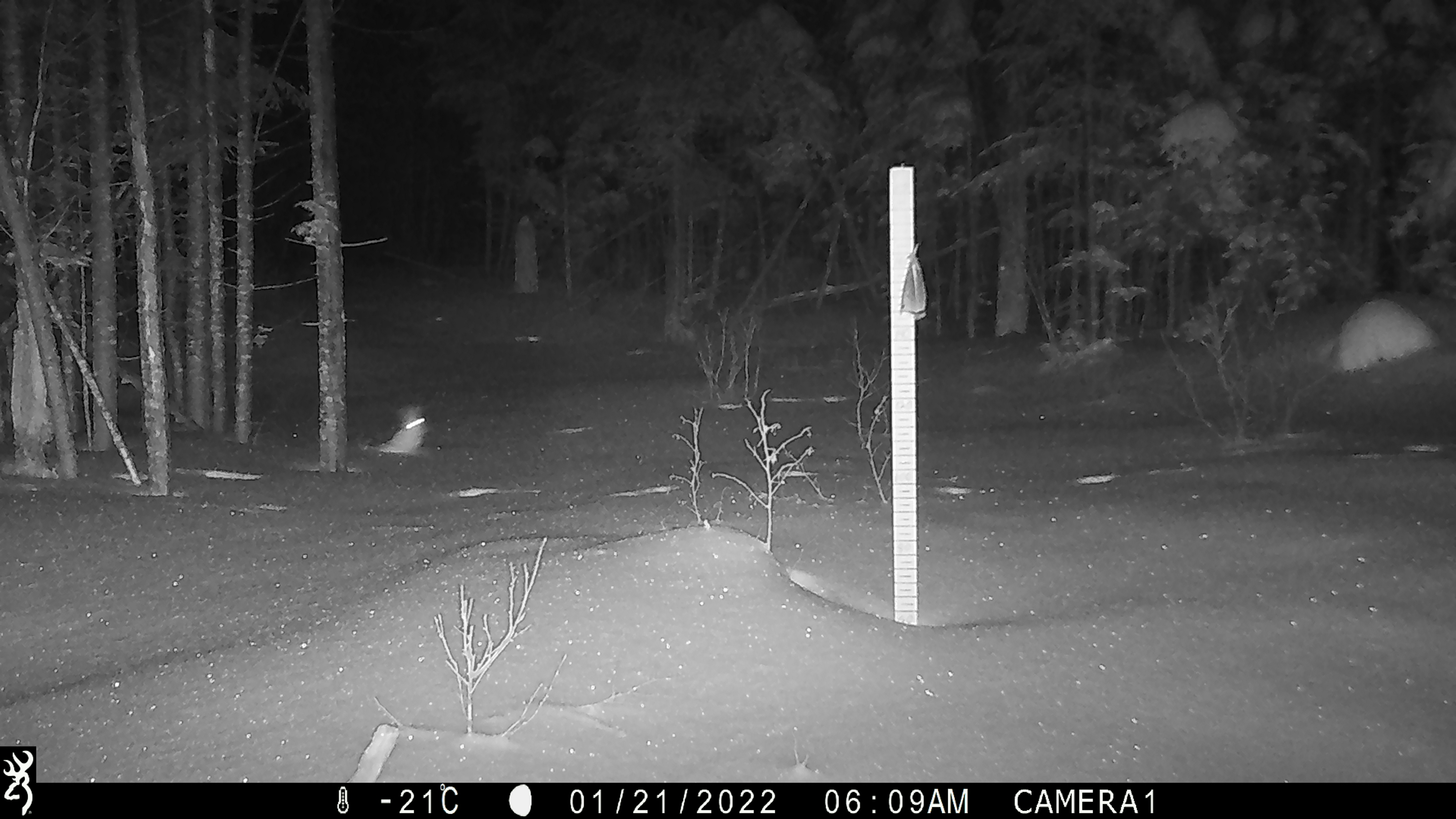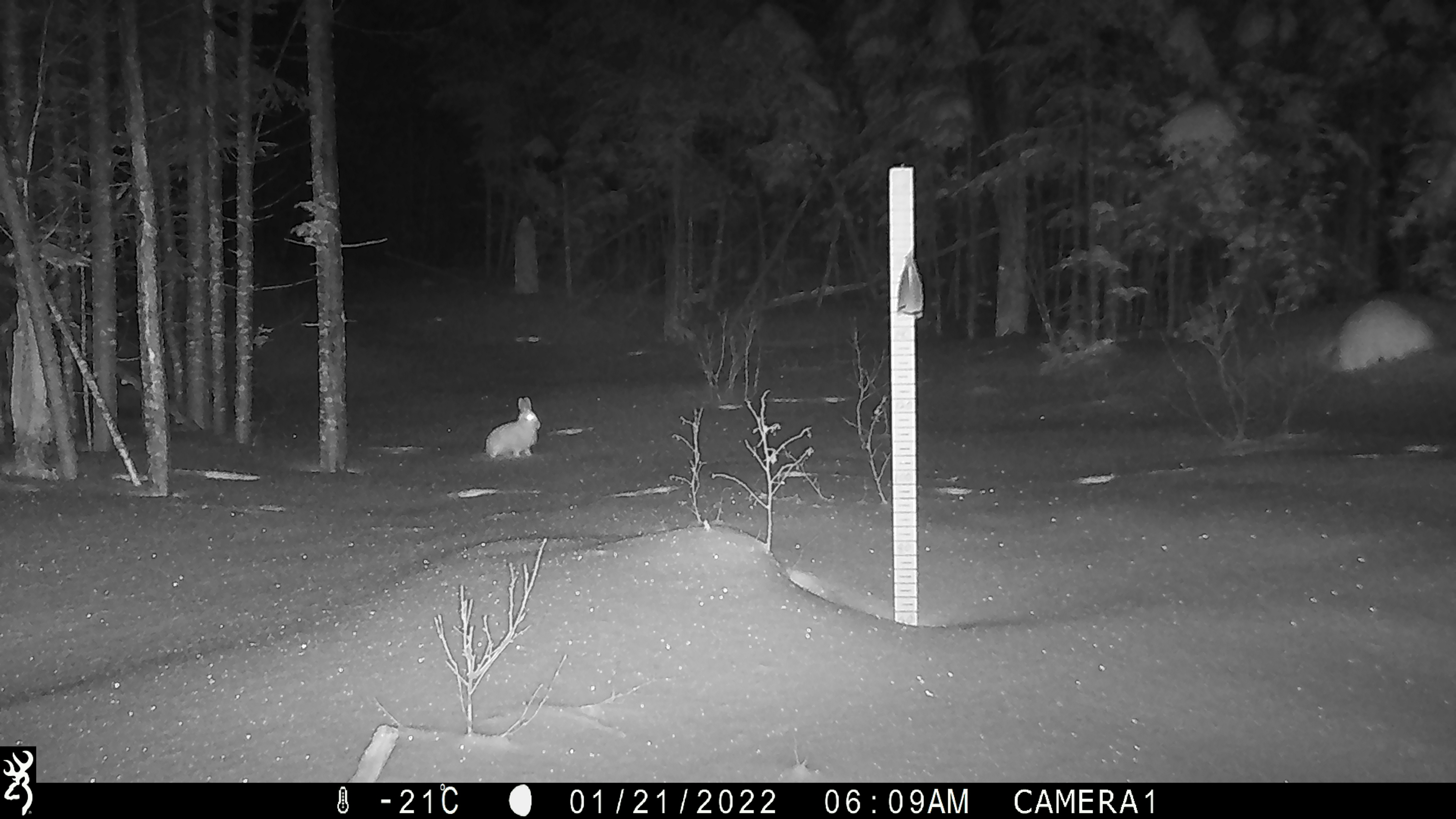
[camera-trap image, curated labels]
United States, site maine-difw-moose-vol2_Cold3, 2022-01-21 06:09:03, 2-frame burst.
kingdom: Animalia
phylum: Chordata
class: Mammalia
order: Lagomorpha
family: Leporidae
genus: Lepus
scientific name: Lepus americanus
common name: snowshoe hare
Snowshoe hare (Lepus americanus).